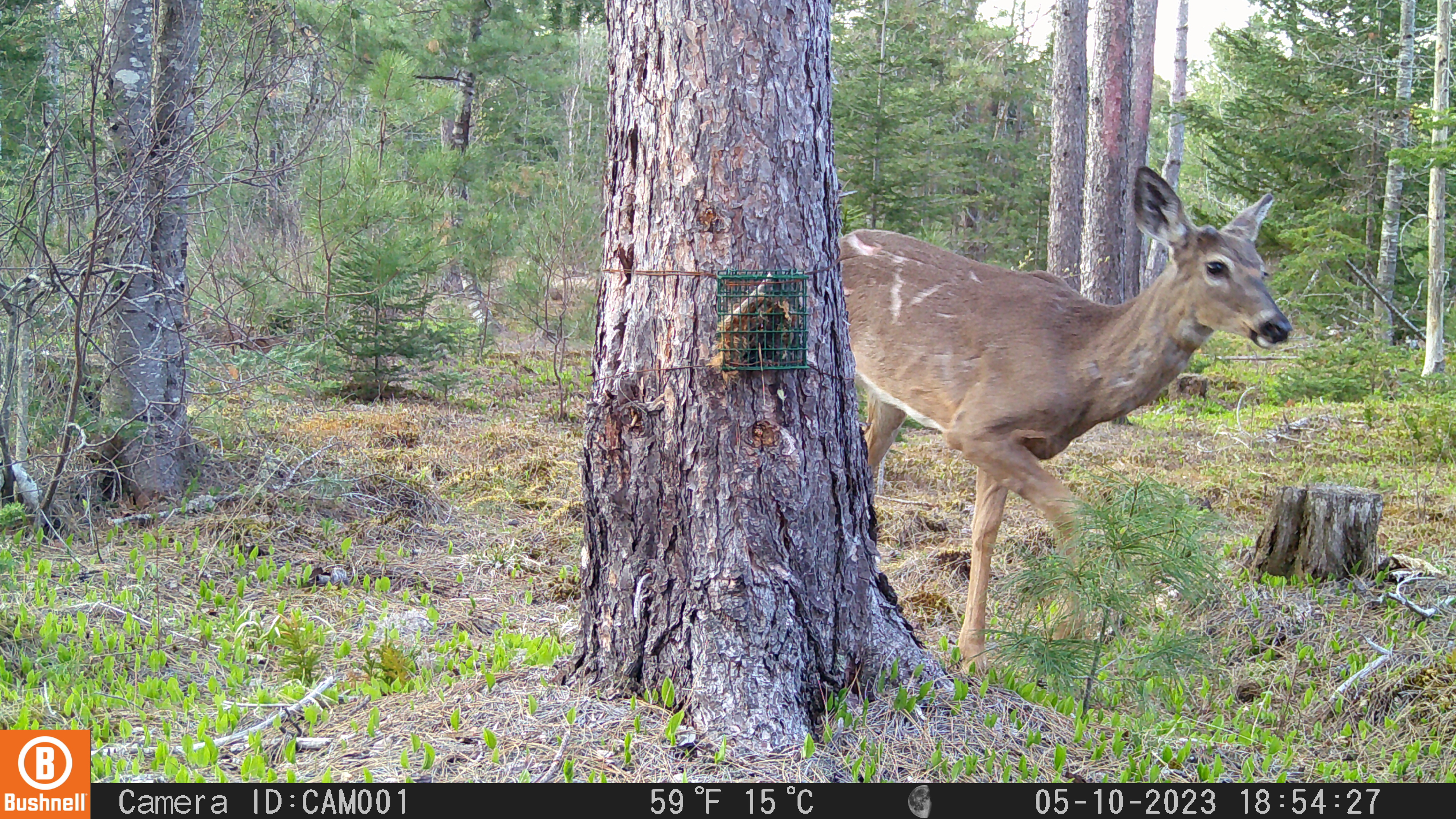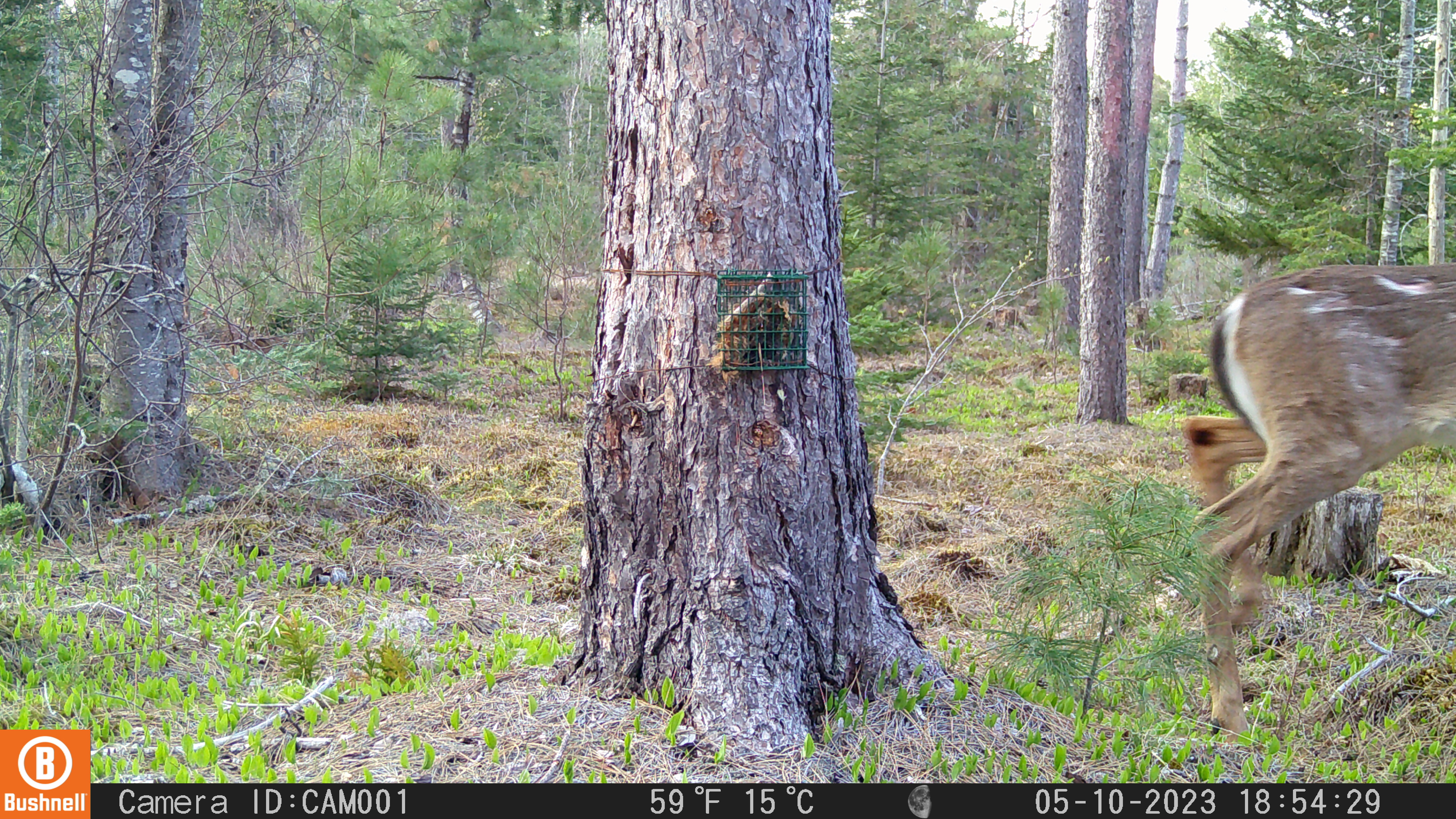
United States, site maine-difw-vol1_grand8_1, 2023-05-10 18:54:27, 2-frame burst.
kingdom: Animalia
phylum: Chordata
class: Mammalia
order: Artiodactyla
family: Cervidae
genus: Odocoileus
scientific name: Odocoileus virginianus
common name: white-tailed deer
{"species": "white-tailed deer (Odocoileus virginianus)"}